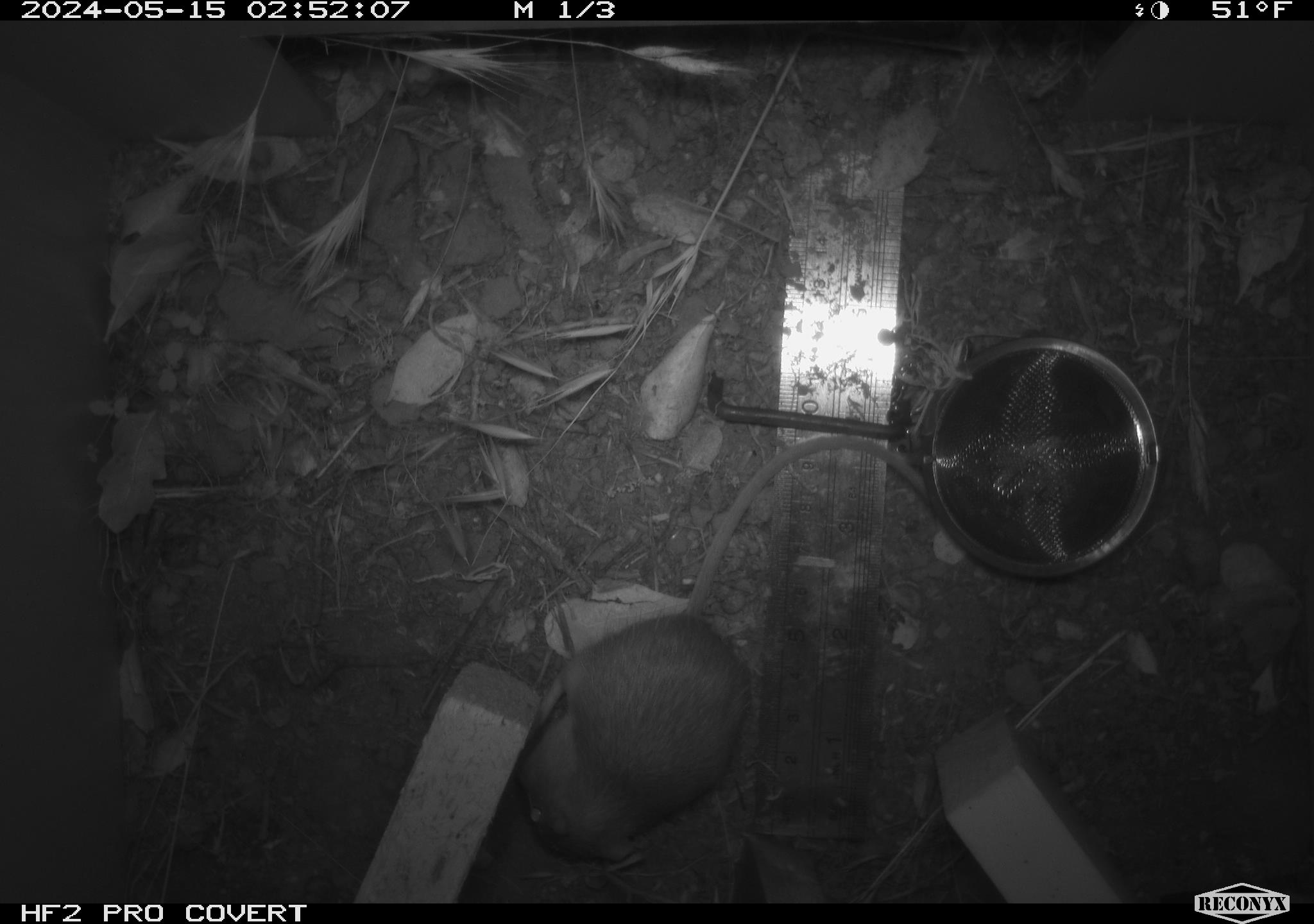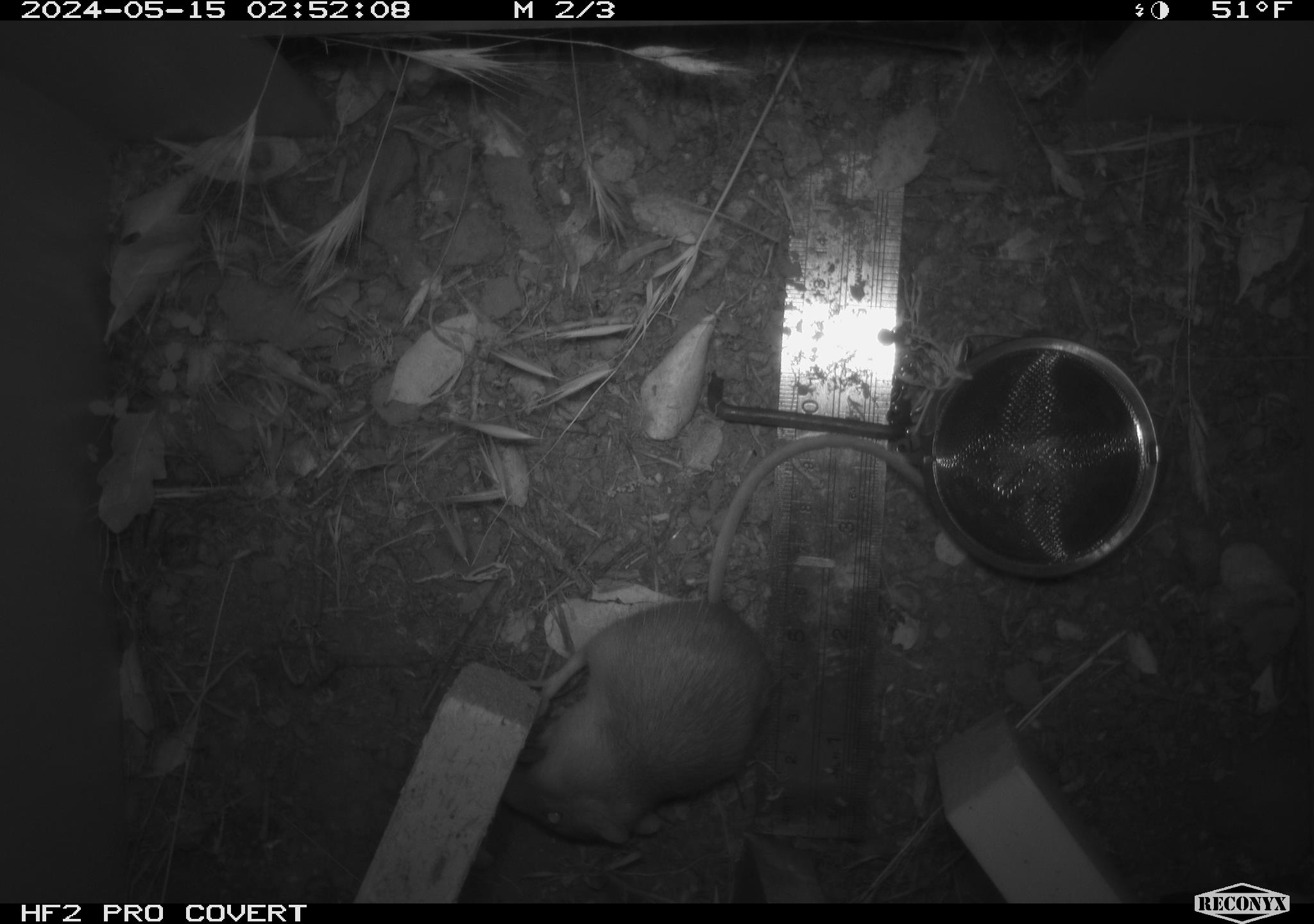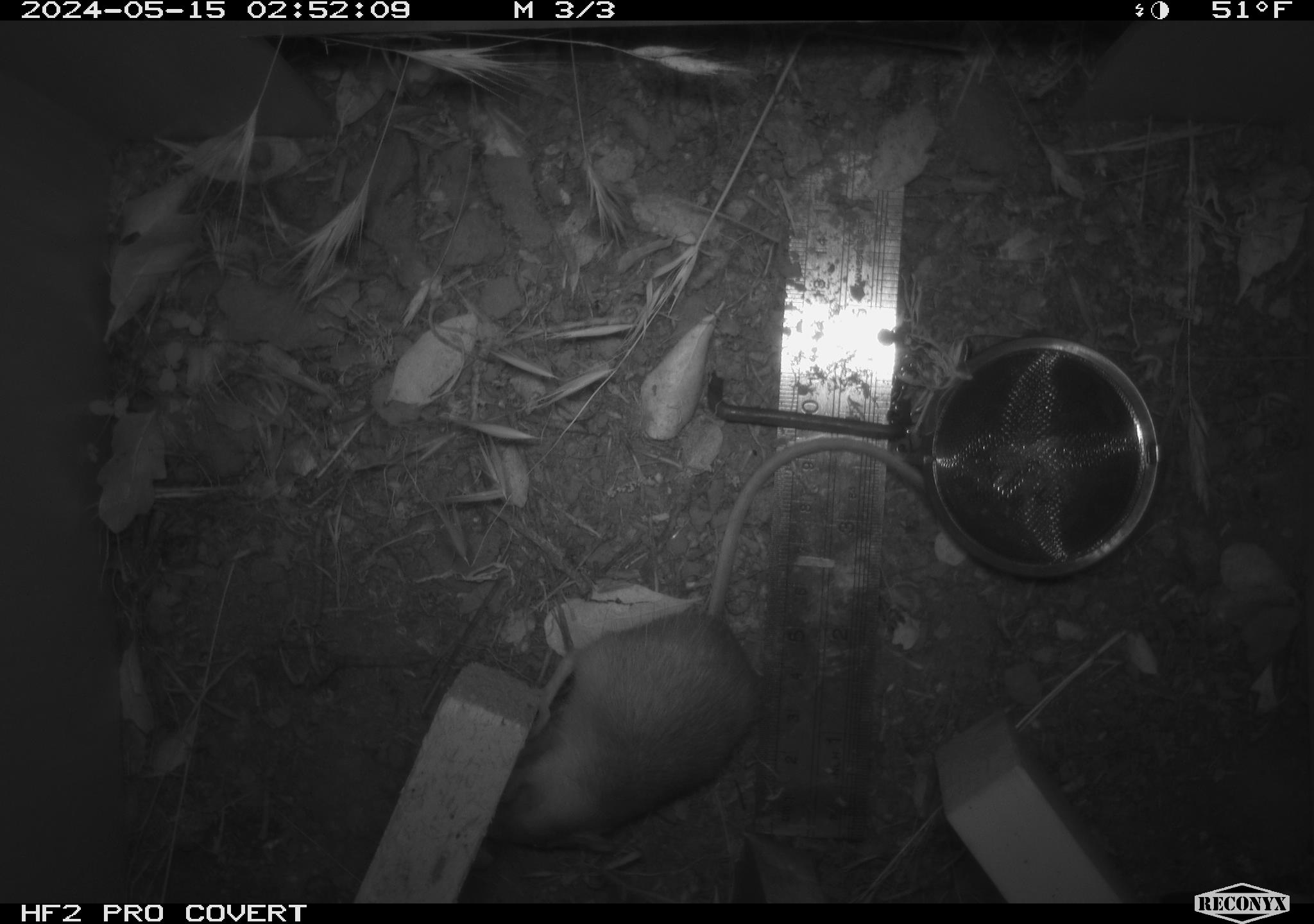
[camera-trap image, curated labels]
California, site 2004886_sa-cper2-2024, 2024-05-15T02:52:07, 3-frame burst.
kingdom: Animalia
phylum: Chordata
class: Mammalia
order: Rodentia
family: Heteromyidae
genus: Dipodomys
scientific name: Dipodomys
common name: kangaroo rats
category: dipodomys species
Dipodomys species (kangaroo rats) (Dipodomys).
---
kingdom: Animalia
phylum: Chordata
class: Mammalia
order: Rodentia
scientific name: Rodentia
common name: rodent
Rodent (Rodentia).